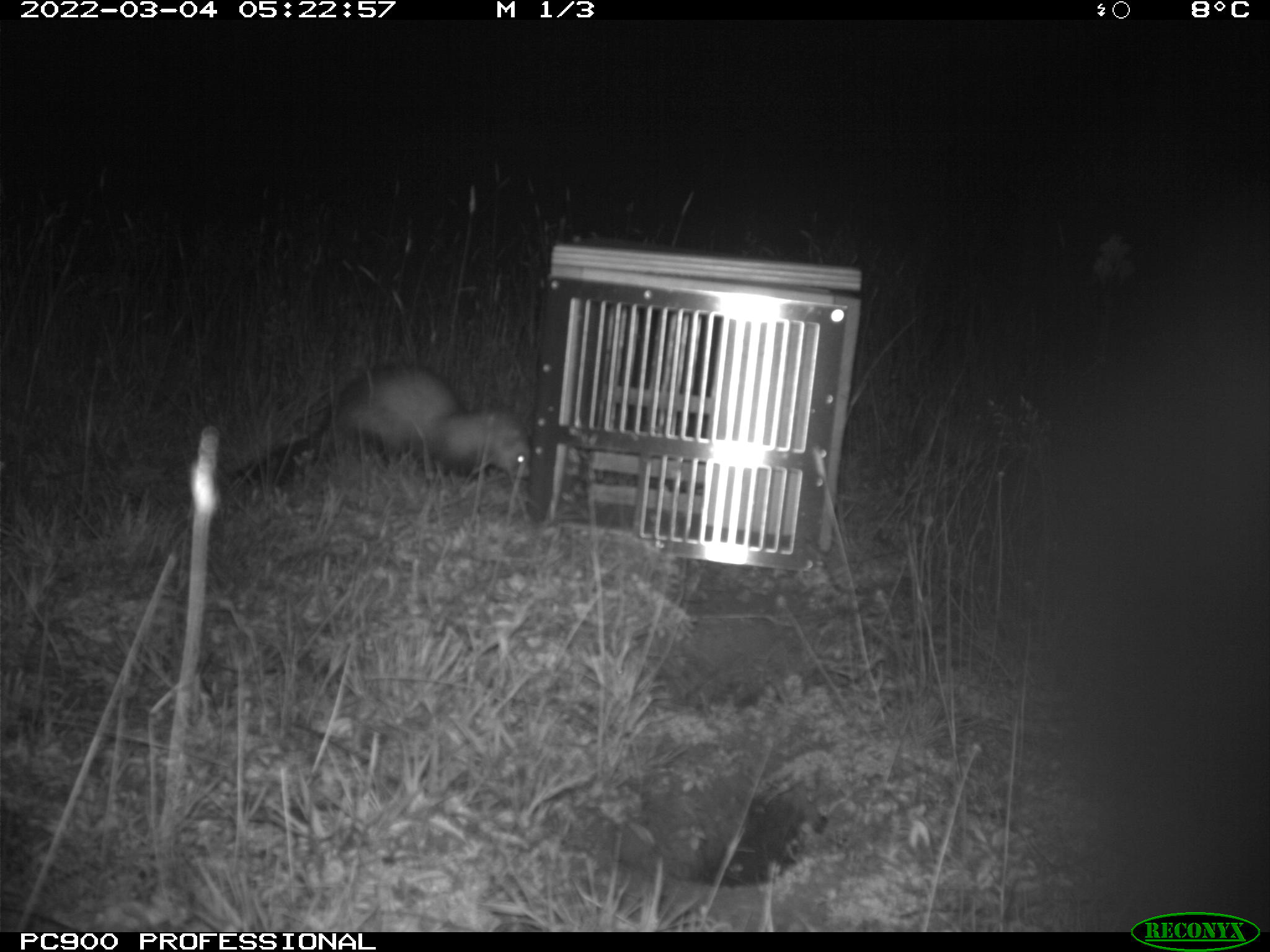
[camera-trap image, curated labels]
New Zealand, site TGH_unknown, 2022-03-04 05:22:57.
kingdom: Animalia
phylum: Chordata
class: Mammalia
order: Carnivora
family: Mustelidae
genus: Mustela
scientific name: Mustela furo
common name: ferret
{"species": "ferret (Mustela furo)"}